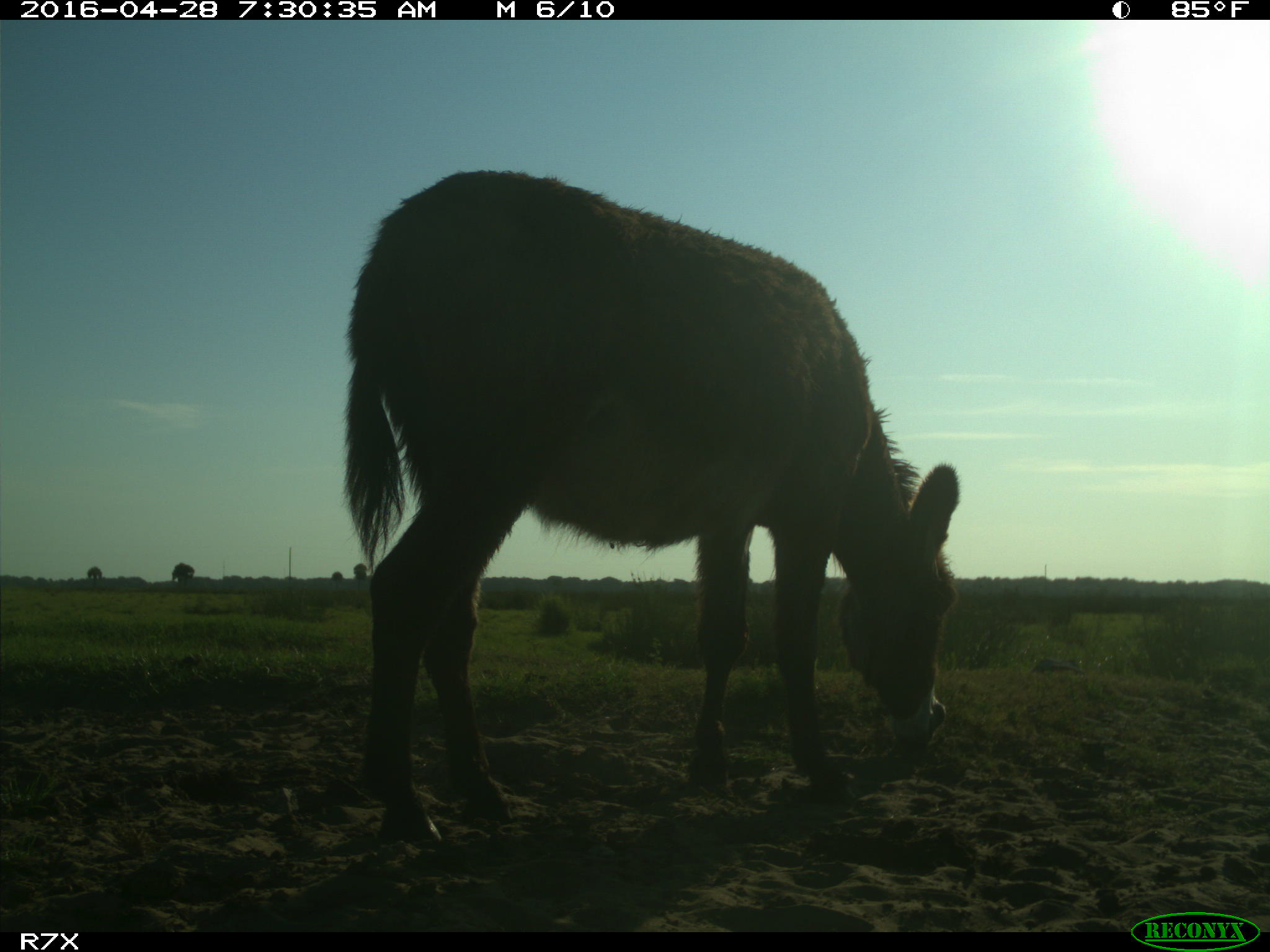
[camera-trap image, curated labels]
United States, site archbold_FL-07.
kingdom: Animalia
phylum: Chordata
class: Mammalia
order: Artiodactyla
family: Bovidae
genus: Bos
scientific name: Bos taurus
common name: domestic cow